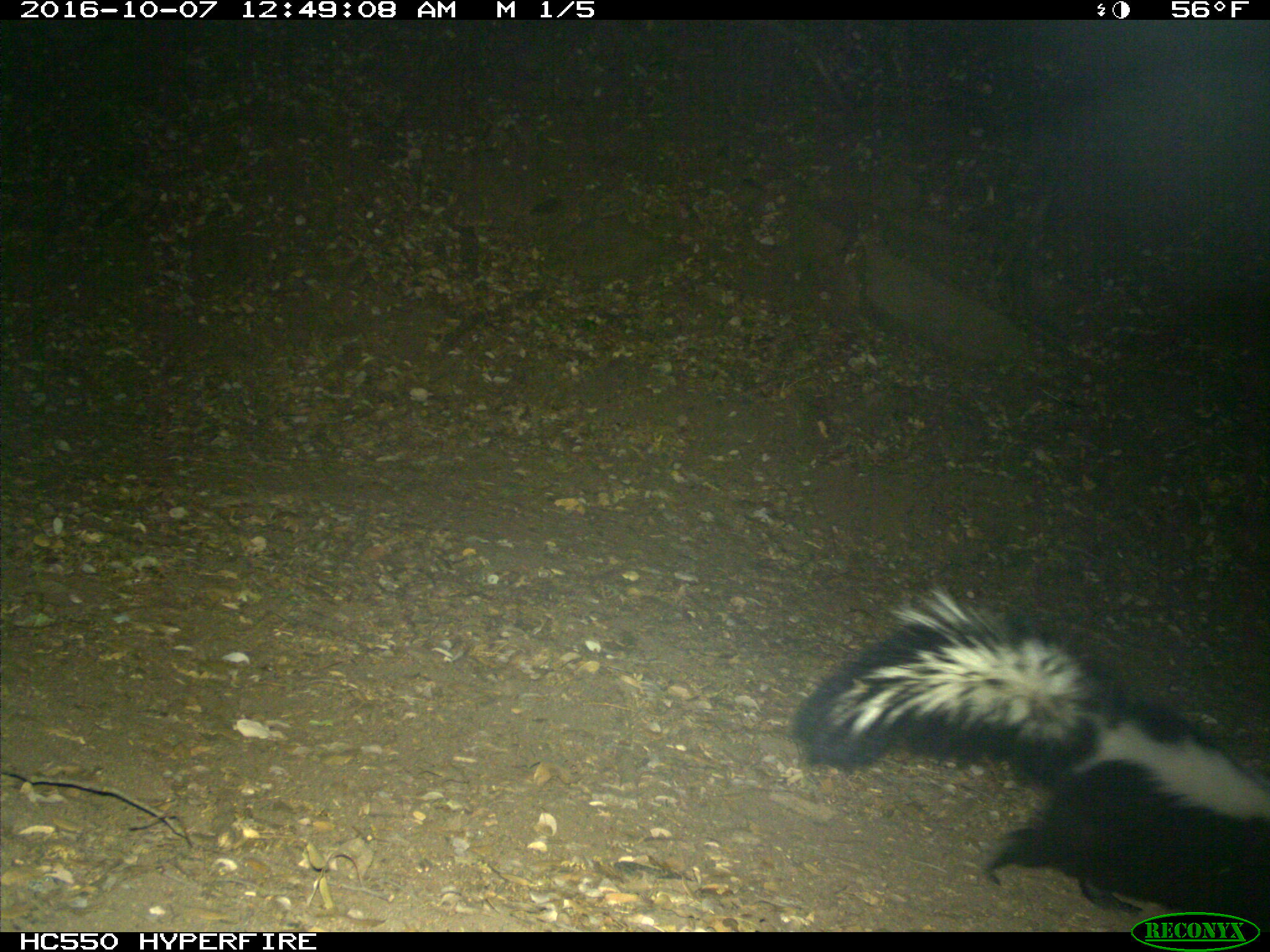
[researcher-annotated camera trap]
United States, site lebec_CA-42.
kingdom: Animalia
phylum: Chordata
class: Mammalia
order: Carnivora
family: Mephitidae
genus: Mephitis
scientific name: Mephitis mephitis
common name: striped skunk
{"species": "Mephitis mephitis (striped skunk)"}